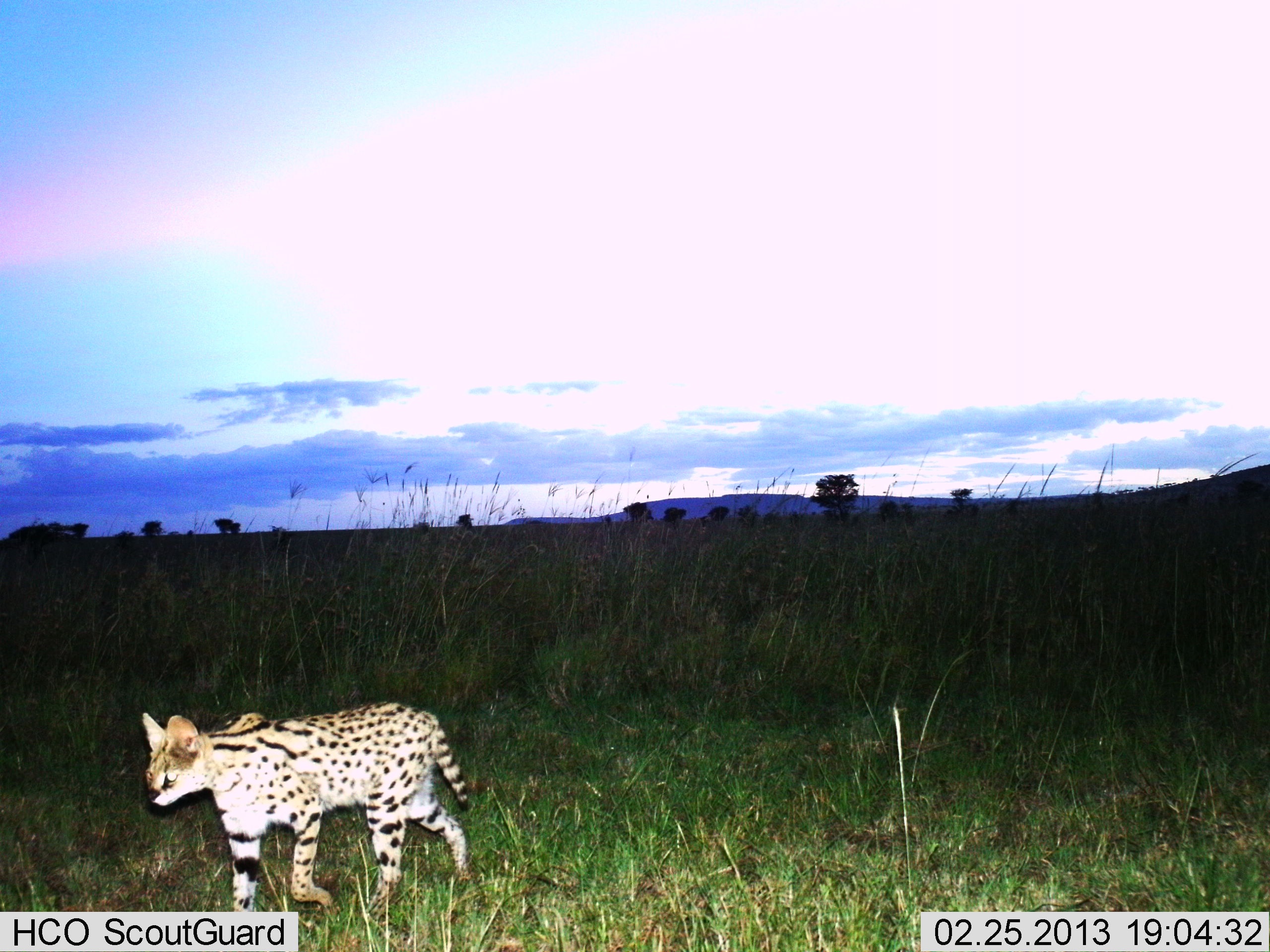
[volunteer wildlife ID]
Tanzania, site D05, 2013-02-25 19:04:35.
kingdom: Animalia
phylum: Chordata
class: Mammalia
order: Carnivora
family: Felidae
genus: Leptailurus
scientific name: Leptailurus serval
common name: serval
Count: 1.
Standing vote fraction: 9%.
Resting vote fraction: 0%.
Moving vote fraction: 91%.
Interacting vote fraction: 0%.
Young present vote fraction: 0%.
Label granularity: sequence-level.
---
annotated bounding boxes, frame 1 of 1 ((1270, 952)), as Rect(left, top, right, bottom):
animal: Rect(140, 698, 473, 926)